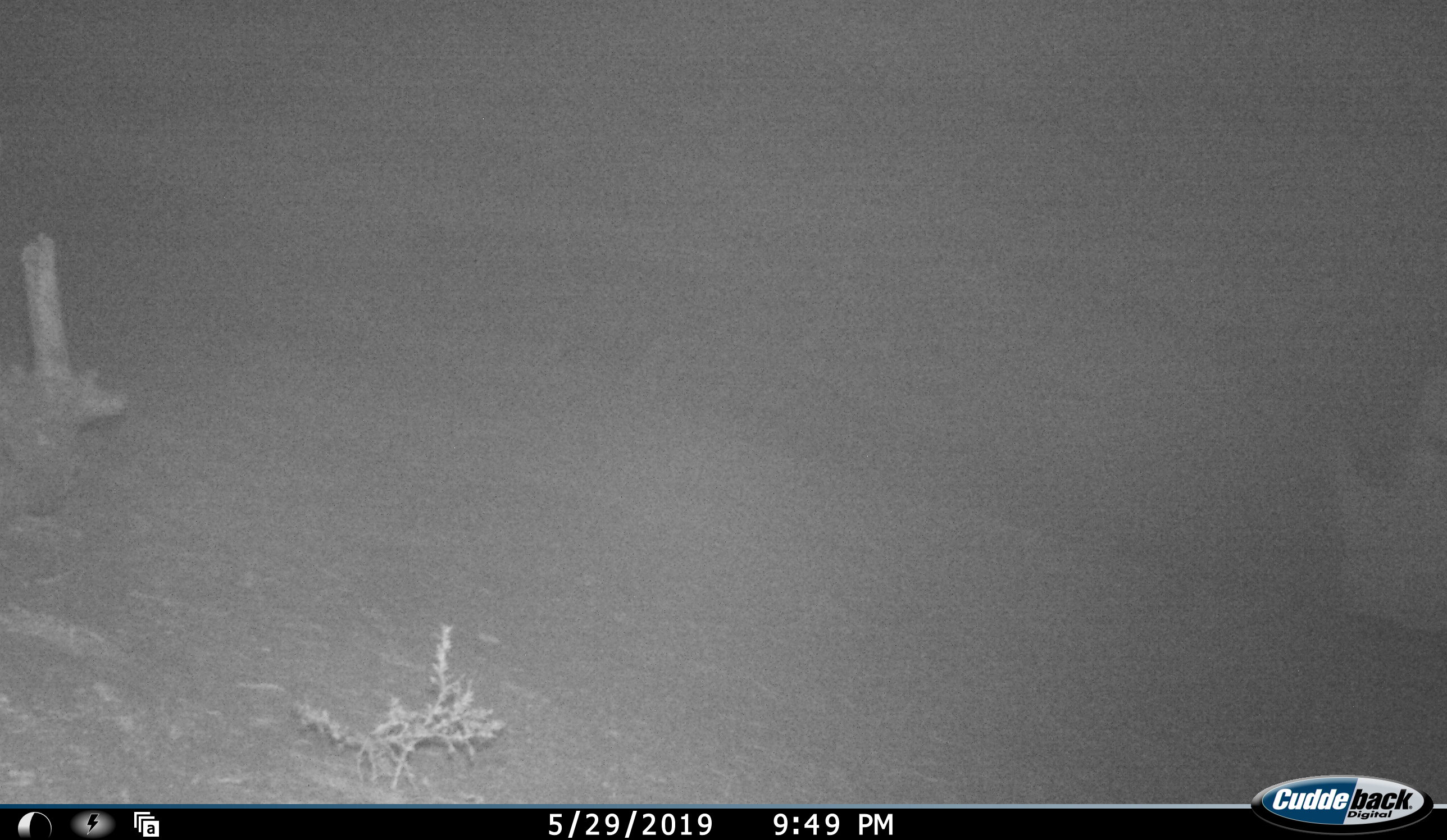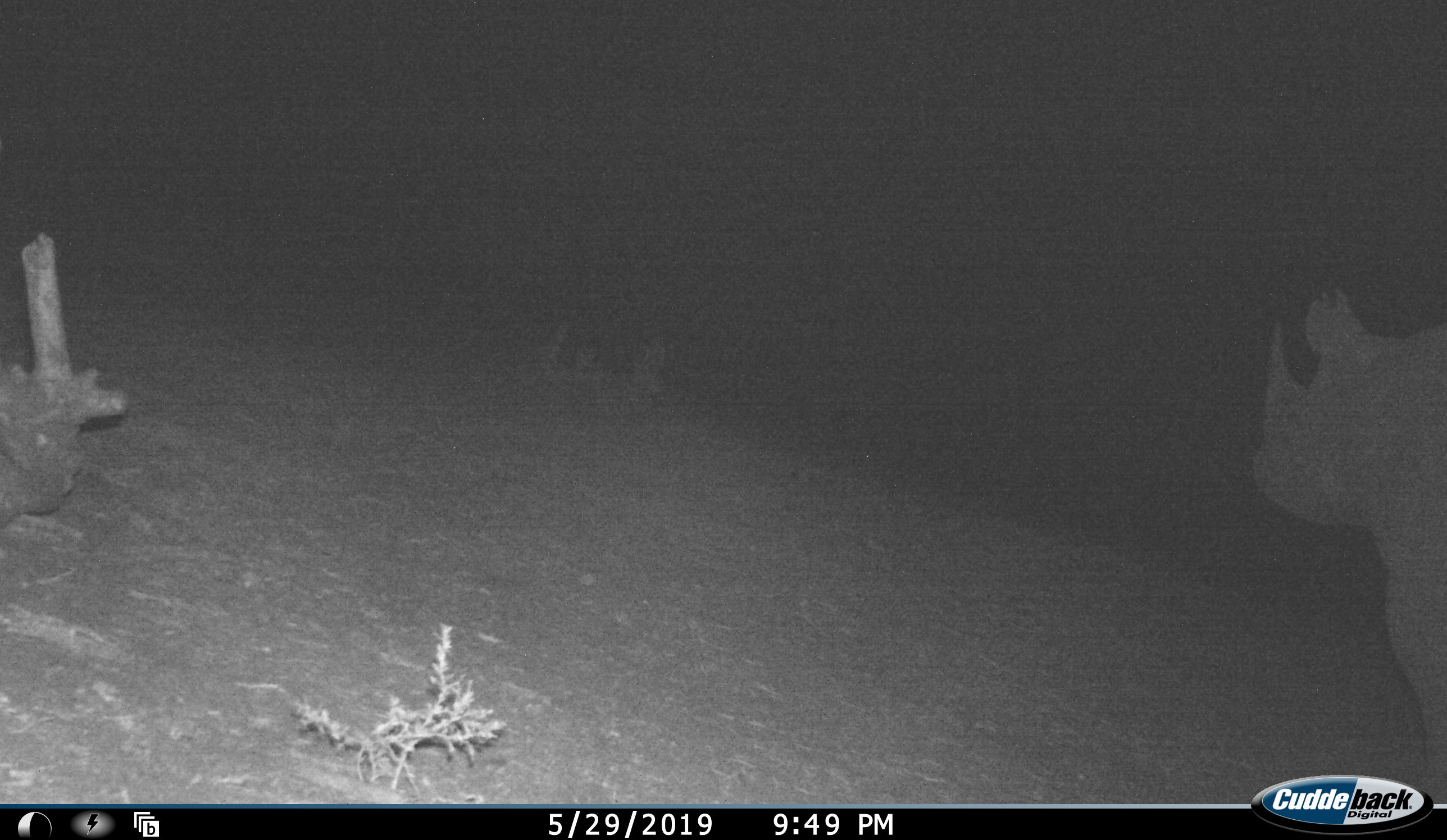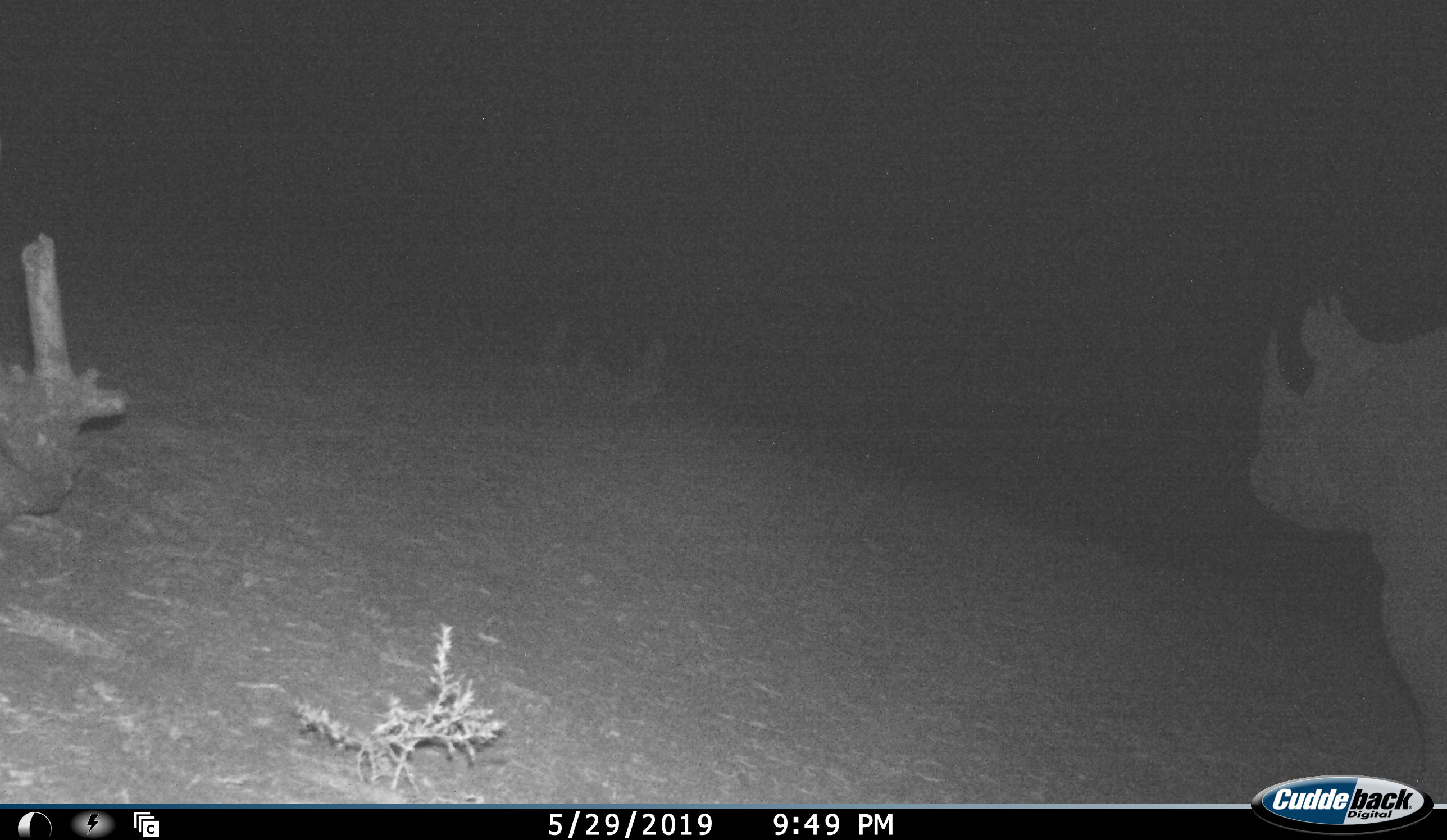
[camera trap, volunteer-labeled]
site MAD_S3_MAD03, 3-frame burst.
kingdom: Animalia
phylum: Chordata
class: Mammalia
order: Perissodactyla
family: Rhinocerotidae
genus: Diceros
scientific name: Diceros bicornis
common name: black rhinoceros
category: rhinocerosblack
Rhinocerosblack (black rhinoceros) (Diceros bicornis), count 1. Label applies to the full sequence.